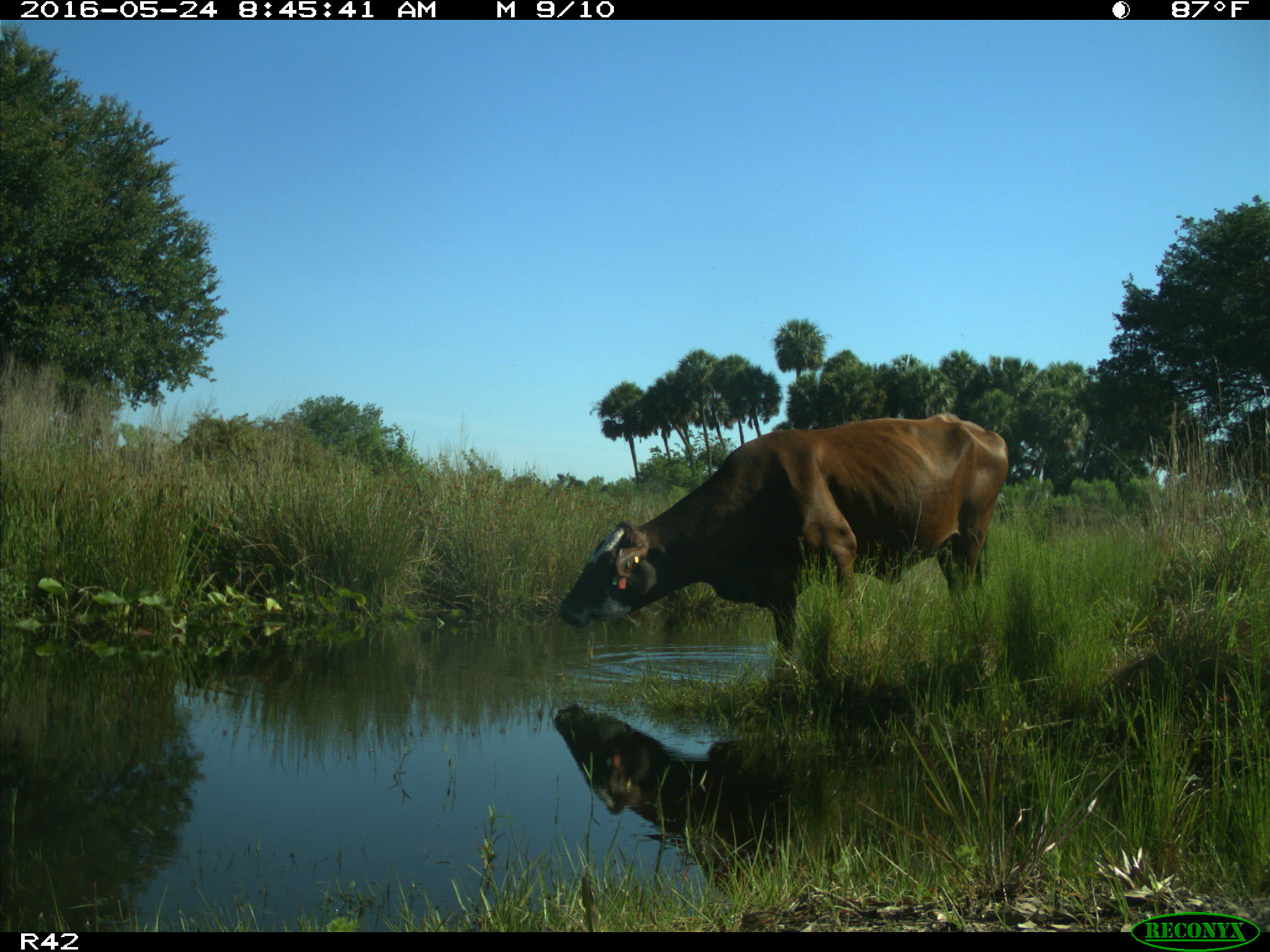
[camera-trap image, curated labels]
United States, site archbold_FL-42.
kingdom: Animalia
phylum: Chordata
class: Mammalia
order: Artiodactyla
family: Bovidae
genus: Bos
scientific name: Bos taurus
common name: domestic cow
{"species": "Bos taurus (domestic cow)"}